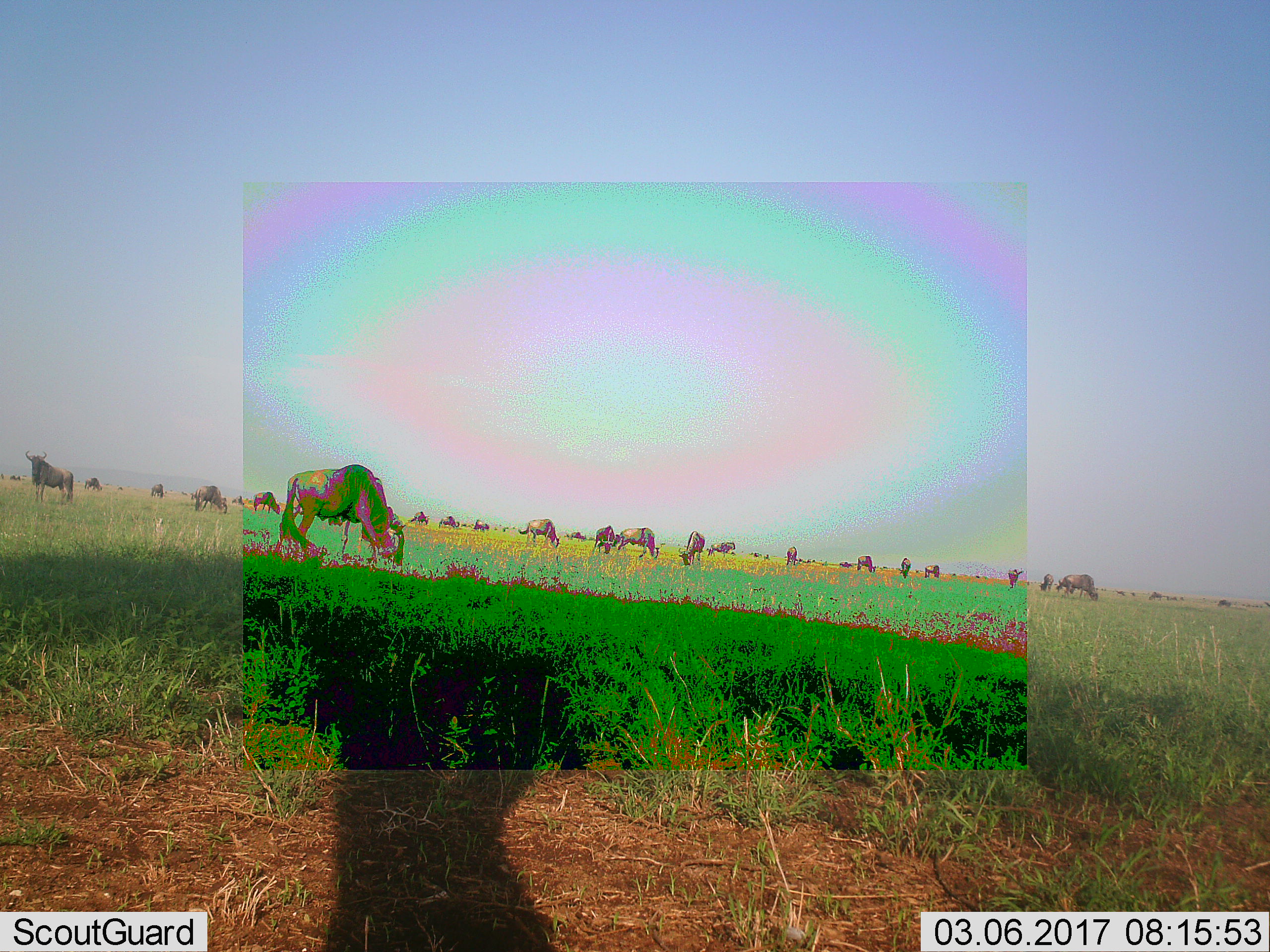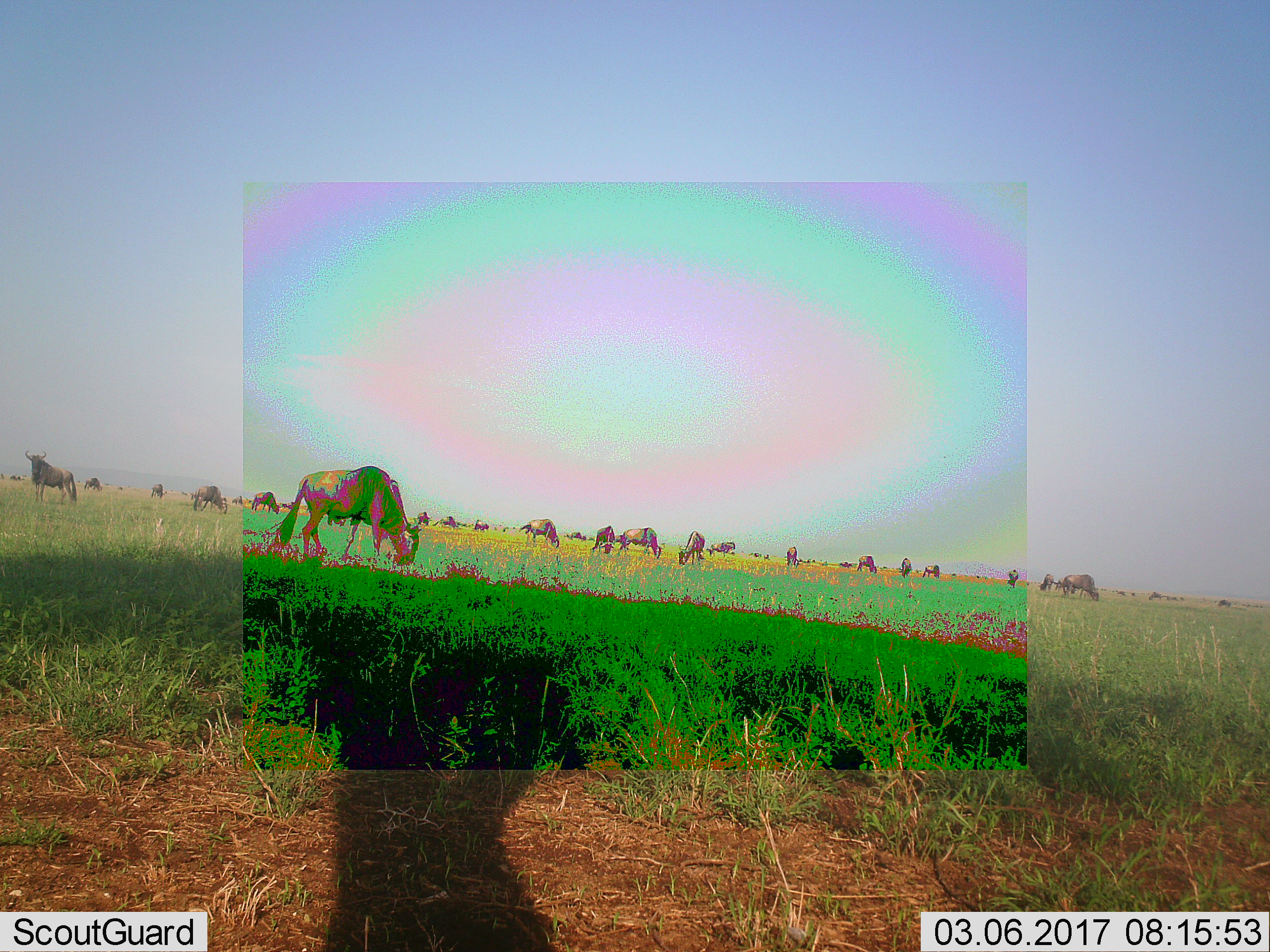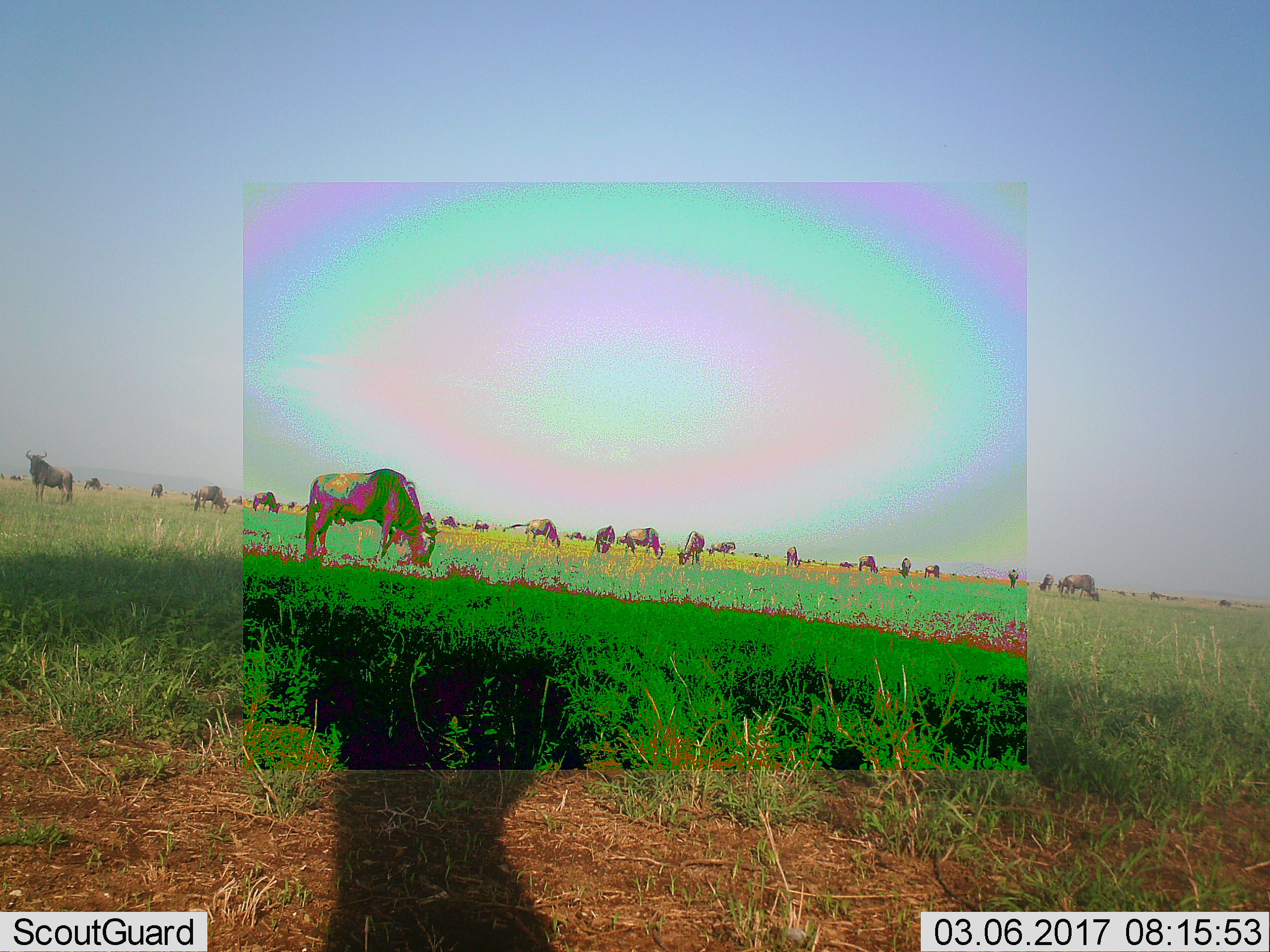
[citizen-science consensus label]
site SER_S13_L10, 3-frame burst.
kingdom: Animalia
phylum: Chordata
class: Mammalia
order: Artiodactyla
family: Bovidae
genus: Connochaetes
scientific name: Connochaetes taurinus taurinus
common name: blue wildebeest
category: wildebeestblue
Wildebeestblue (blue wildebeest) (Connochaetes taurinus taurinus), count 11-50. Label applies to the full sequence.